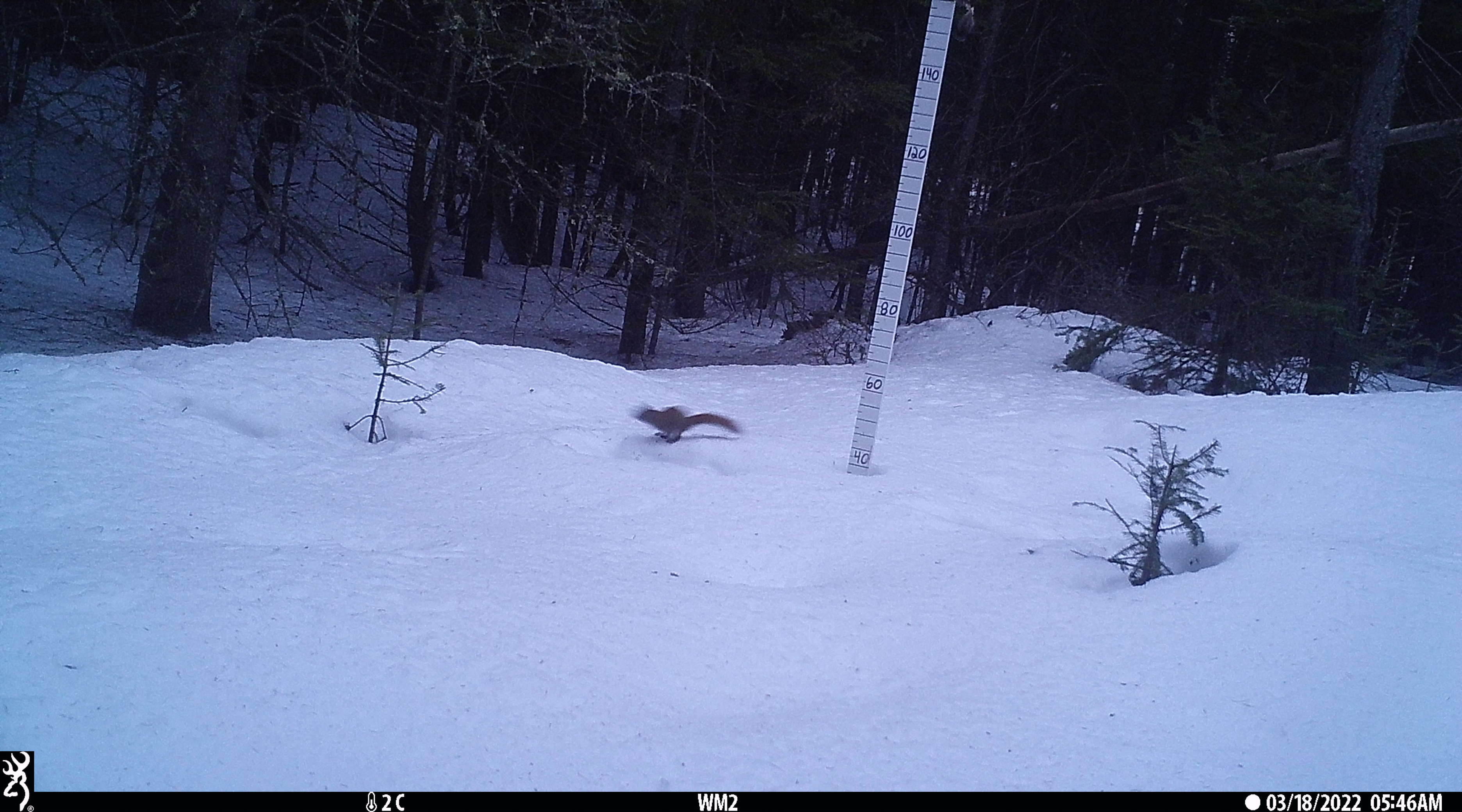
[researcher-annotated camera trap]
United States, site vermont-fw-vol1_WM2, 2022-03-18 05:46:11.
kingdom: Animalia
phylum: Chordata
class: Mammalia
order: Rodentia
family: Sciuridae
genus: Tamiasciurus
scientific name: Tamiasciurus hudsonicus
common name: red squirrel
Red squirrel (Tamiasciurus hudsonicus).